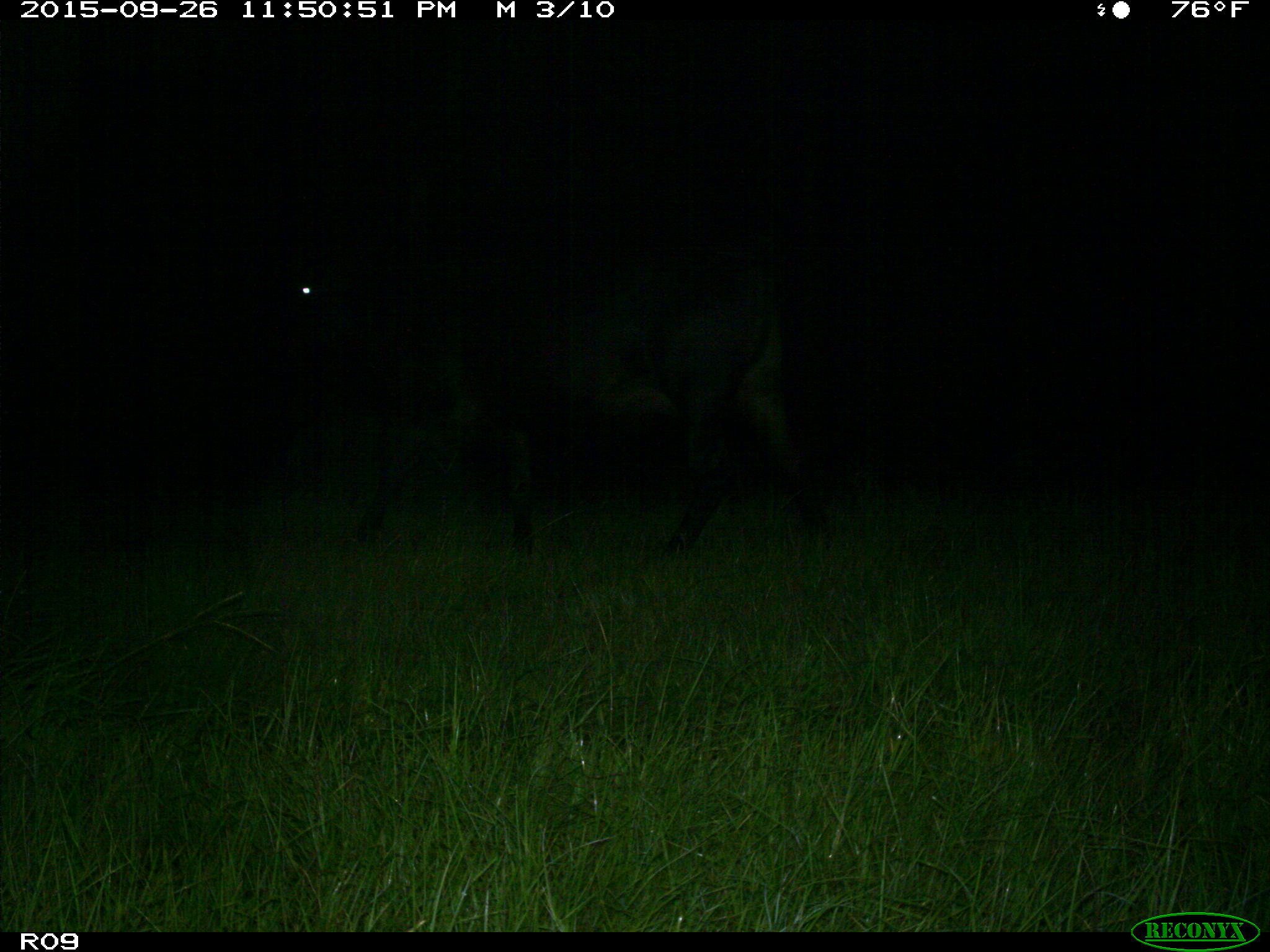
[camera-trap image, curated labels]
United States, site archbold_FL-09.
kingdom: Animalia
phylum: Chordata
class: Mammalia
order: Artiodactyla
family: Bovidae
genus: Bos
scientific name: Bos taurus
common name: domestic cow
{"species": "Bos taurus (domestic cow)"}